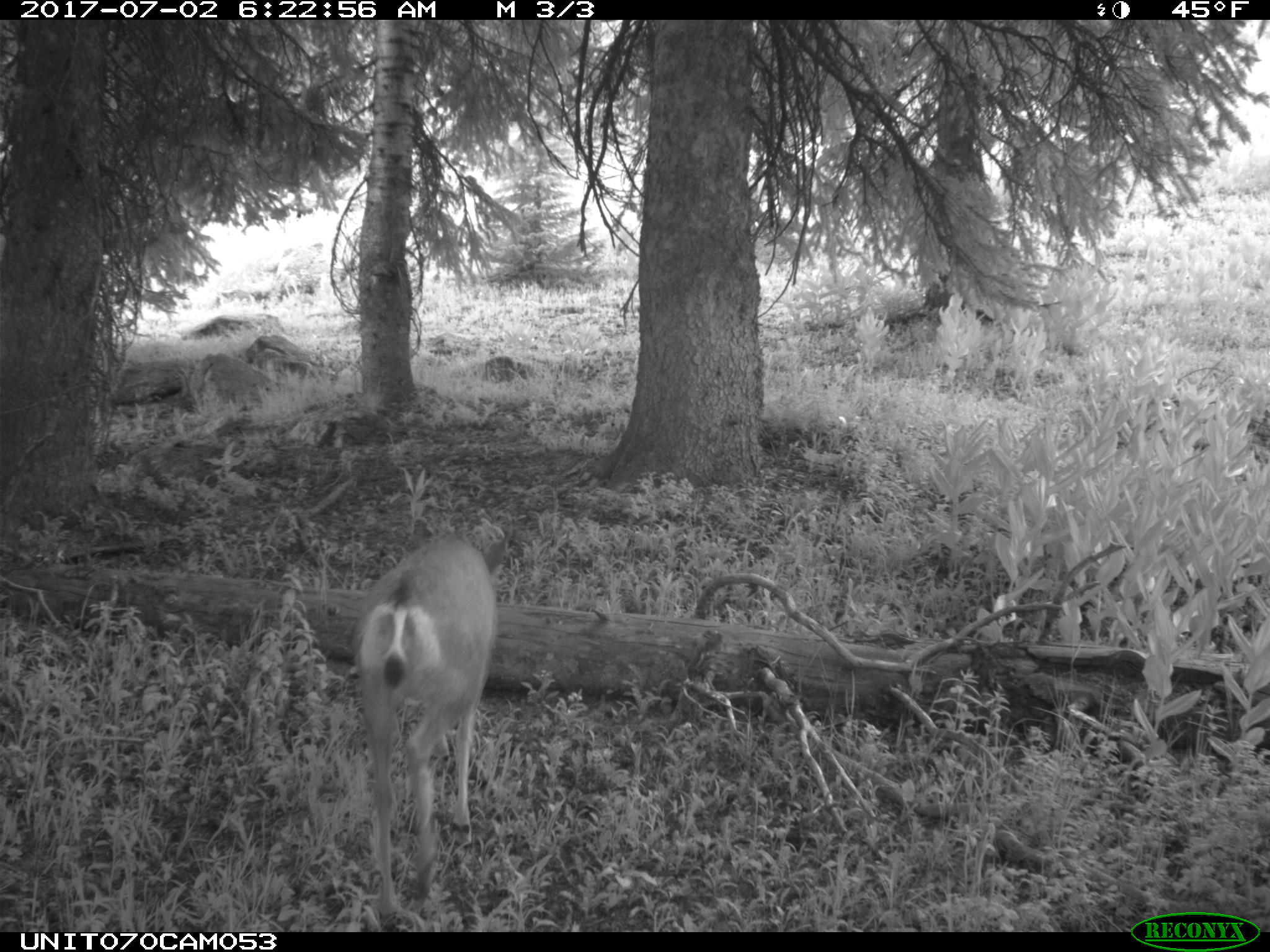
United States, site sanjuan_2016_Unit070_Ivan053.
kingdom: Animalia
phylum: Chordata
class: Mammalia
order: Artiodactyla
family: Cervidae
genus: Odocoileus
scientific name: Odocoileus hemionus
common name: mule deer